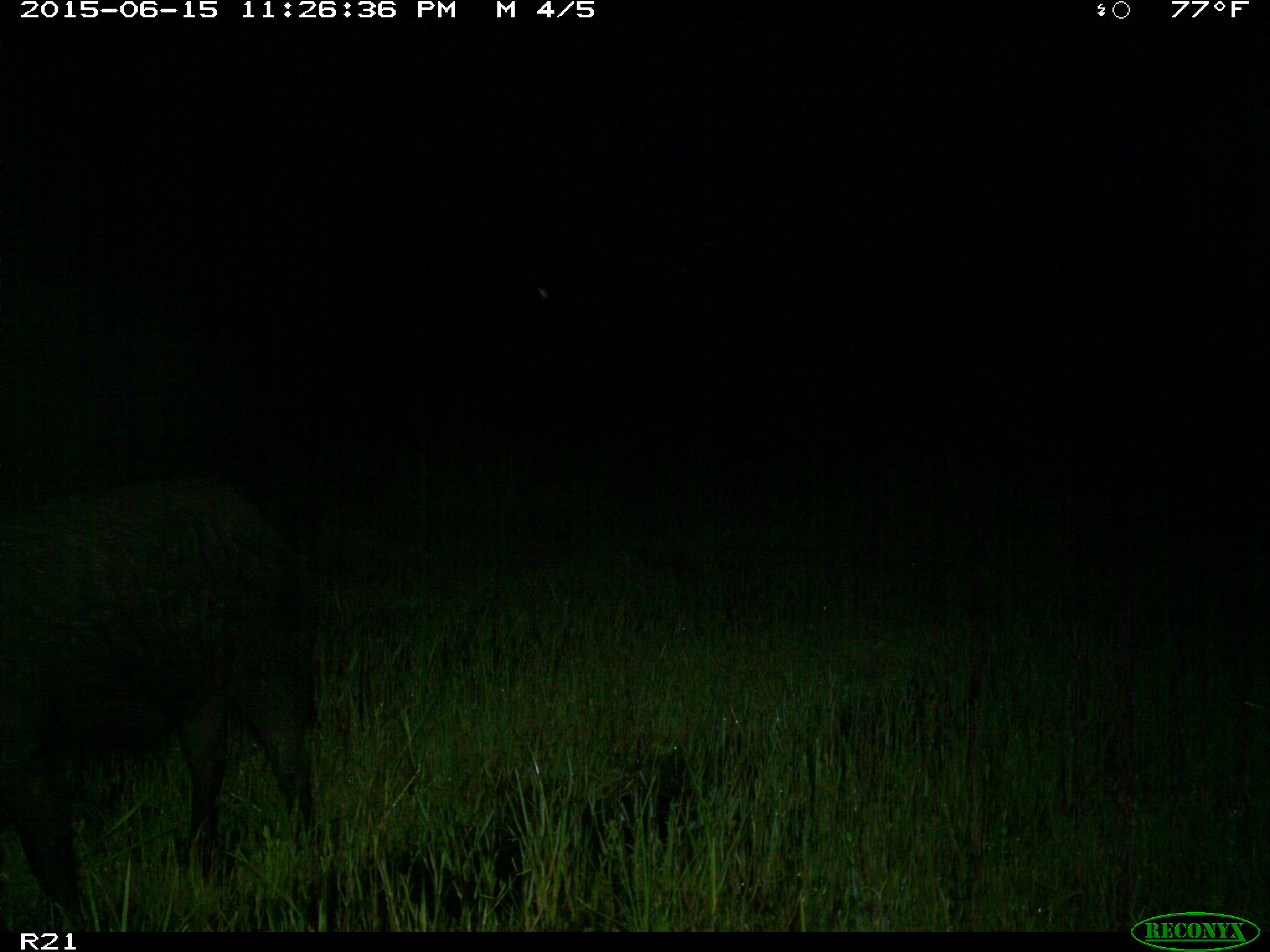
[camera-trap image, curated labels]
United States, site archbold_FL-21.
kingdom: Animalia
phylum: Chordata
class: Mammalia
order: Artiodactyla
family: Suidae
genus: Sus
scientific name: Sus scrofa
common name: wild boar